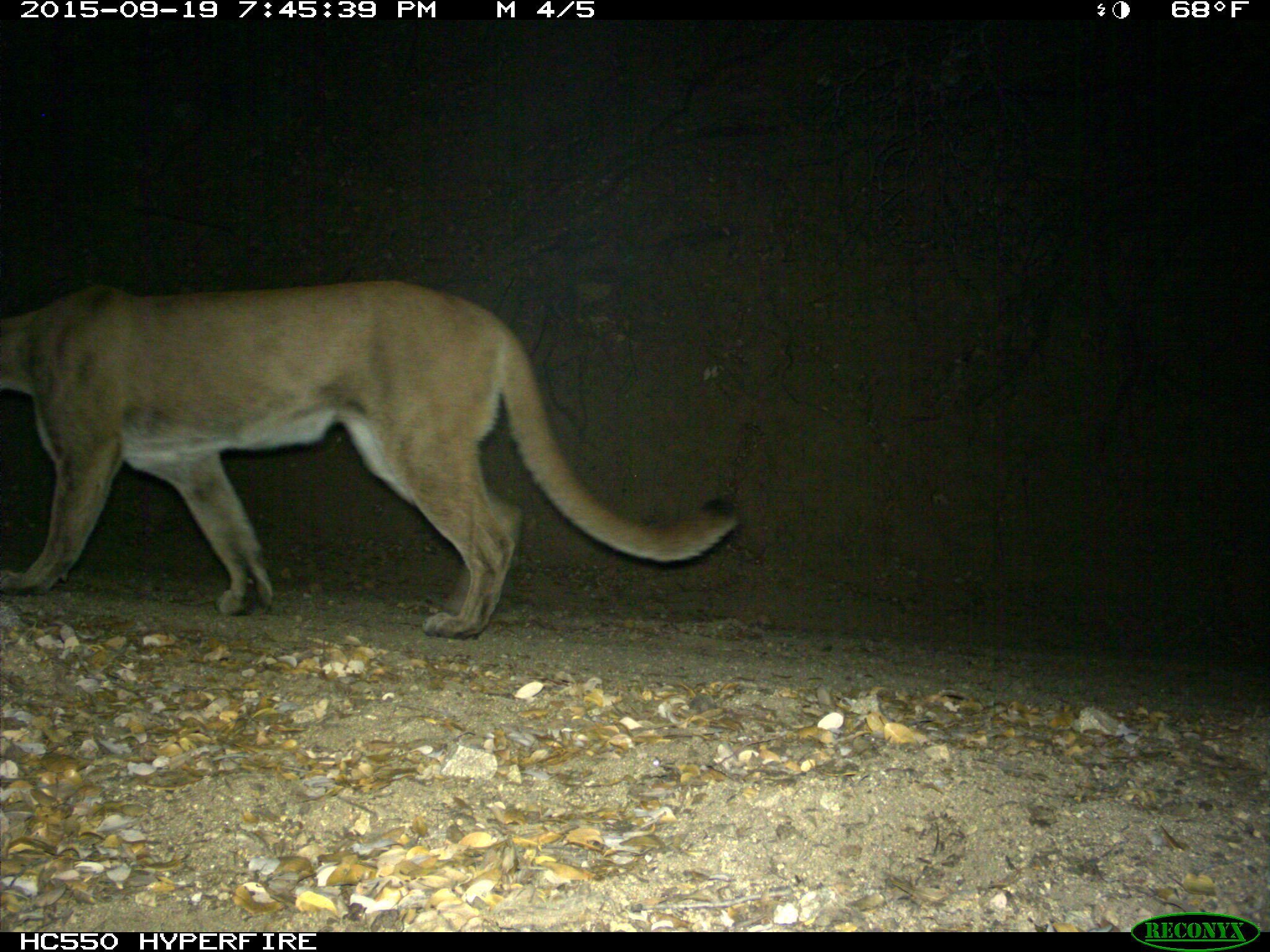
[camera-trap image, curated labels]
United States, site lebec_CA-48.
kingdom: Animalia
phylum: Chordata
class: Mammalia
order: Carnivora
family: Felidae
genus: Puma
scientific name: Puma concolor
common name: mountain lion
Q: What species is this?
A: Puma concolor (mountain lion).